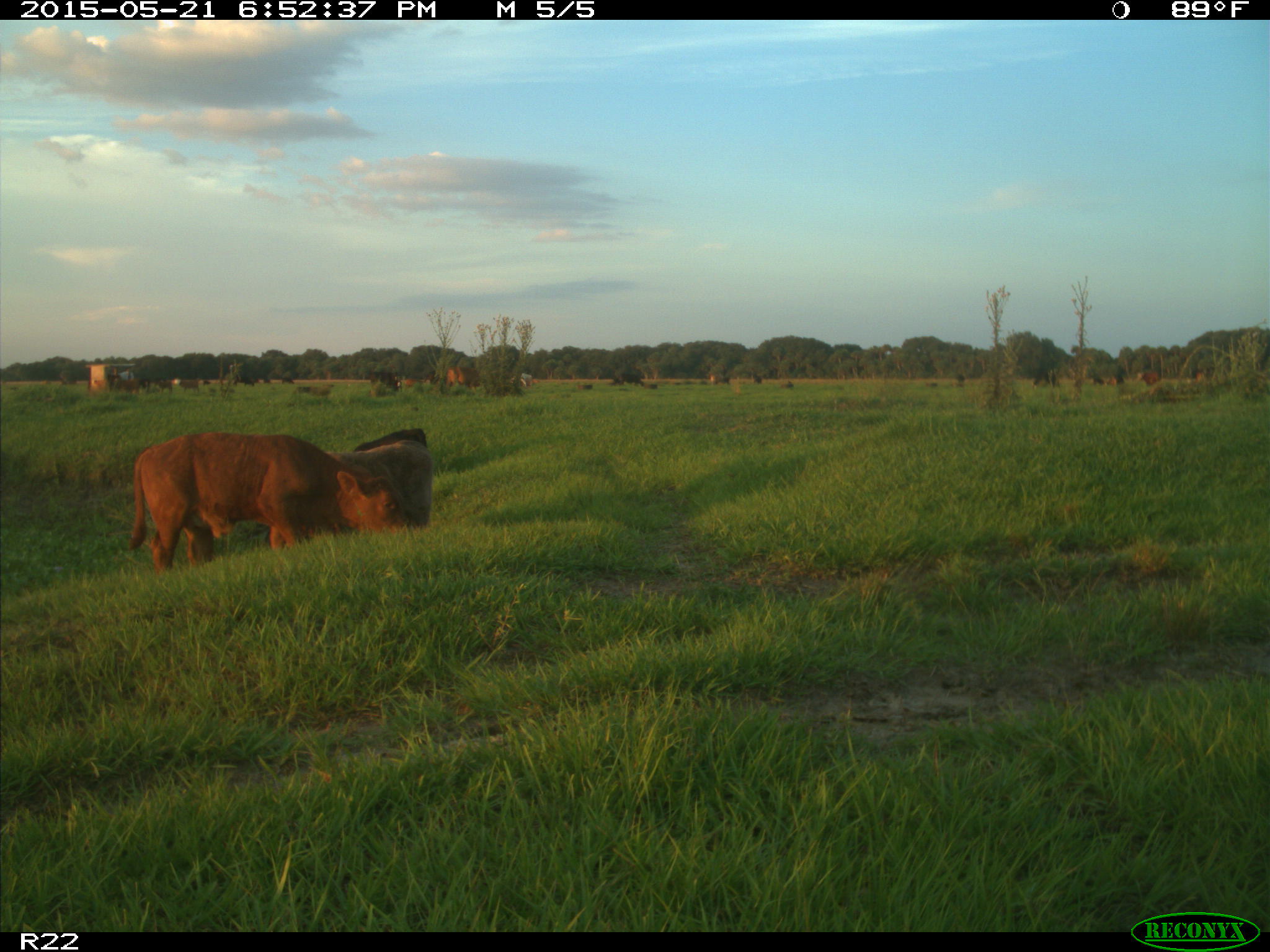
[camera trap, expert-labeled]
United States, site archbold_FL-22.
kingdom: Animalia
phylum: Chordata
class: Mammalia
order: Artiodactyla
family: Bovidae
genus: Bos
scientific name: Bos taurus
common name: domestic cow